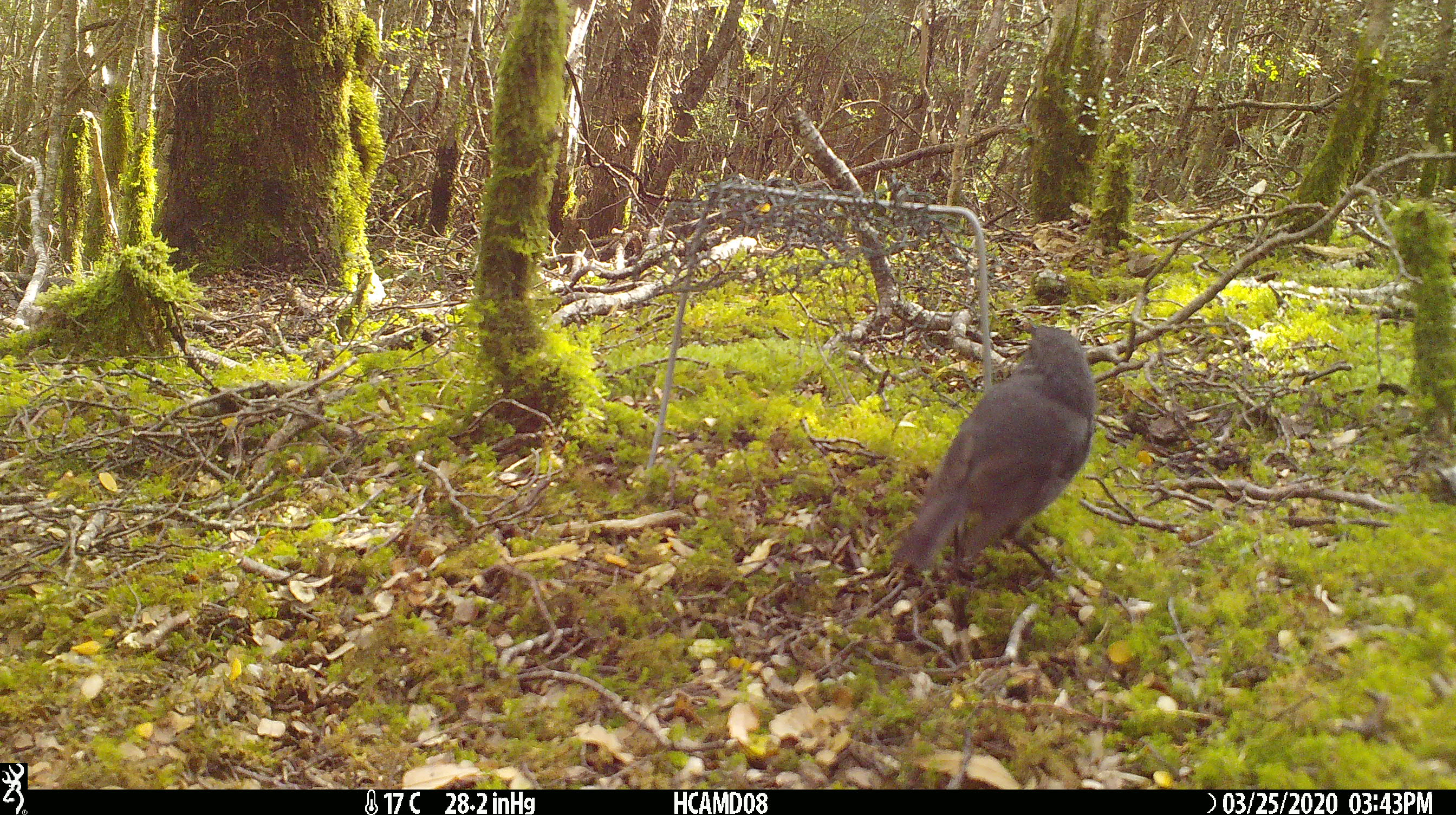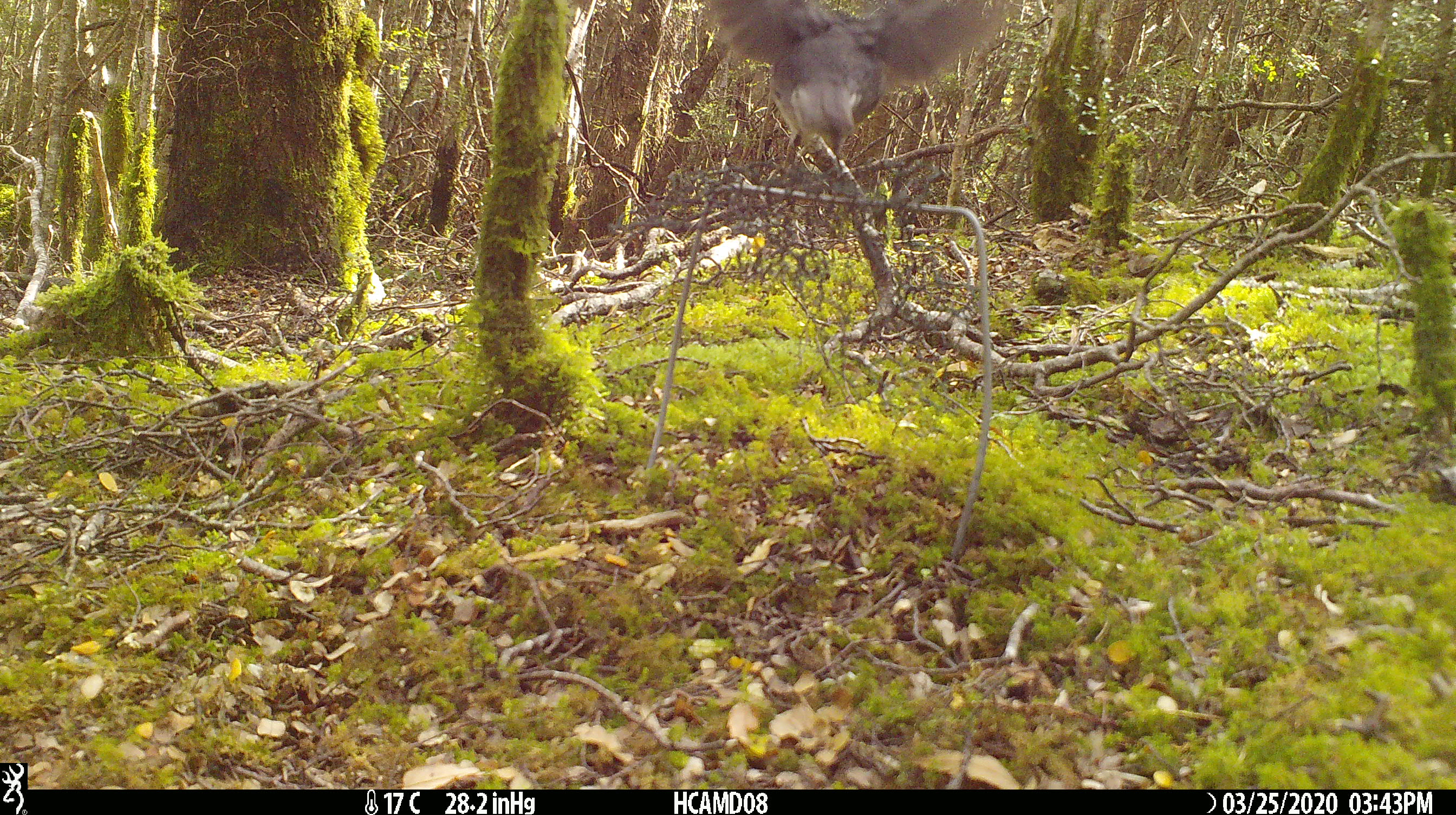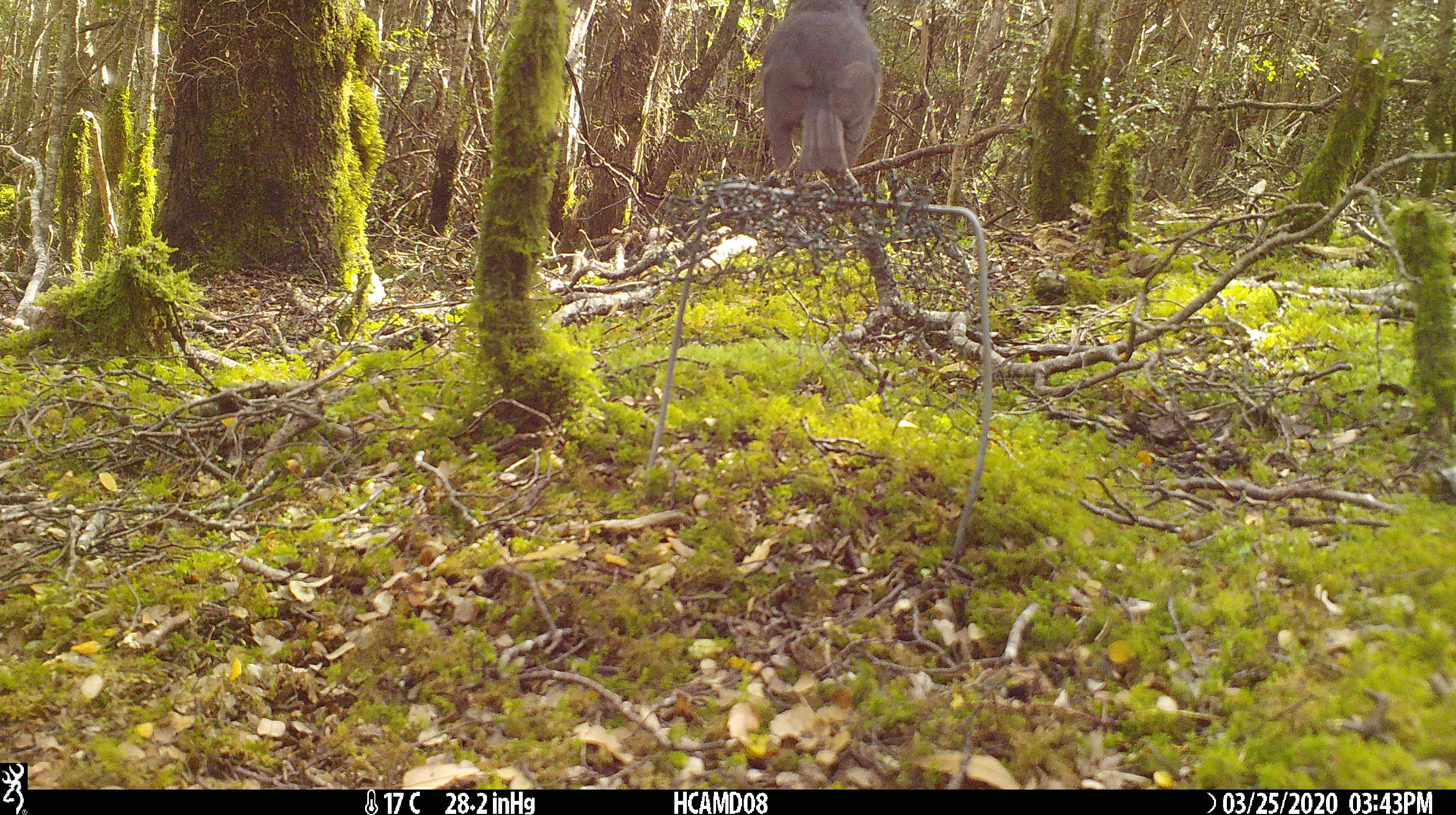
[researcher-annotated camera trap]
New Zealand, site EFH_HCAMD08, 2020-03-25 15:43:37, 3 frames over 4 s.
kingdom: Animalia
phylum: Chordata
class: Aves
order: Passeriformes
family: Petroicidae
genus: Petroica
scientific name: Petroica australis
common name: new zealand robin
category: robin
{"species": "robin (new zealand robin) (Petroica australis)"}